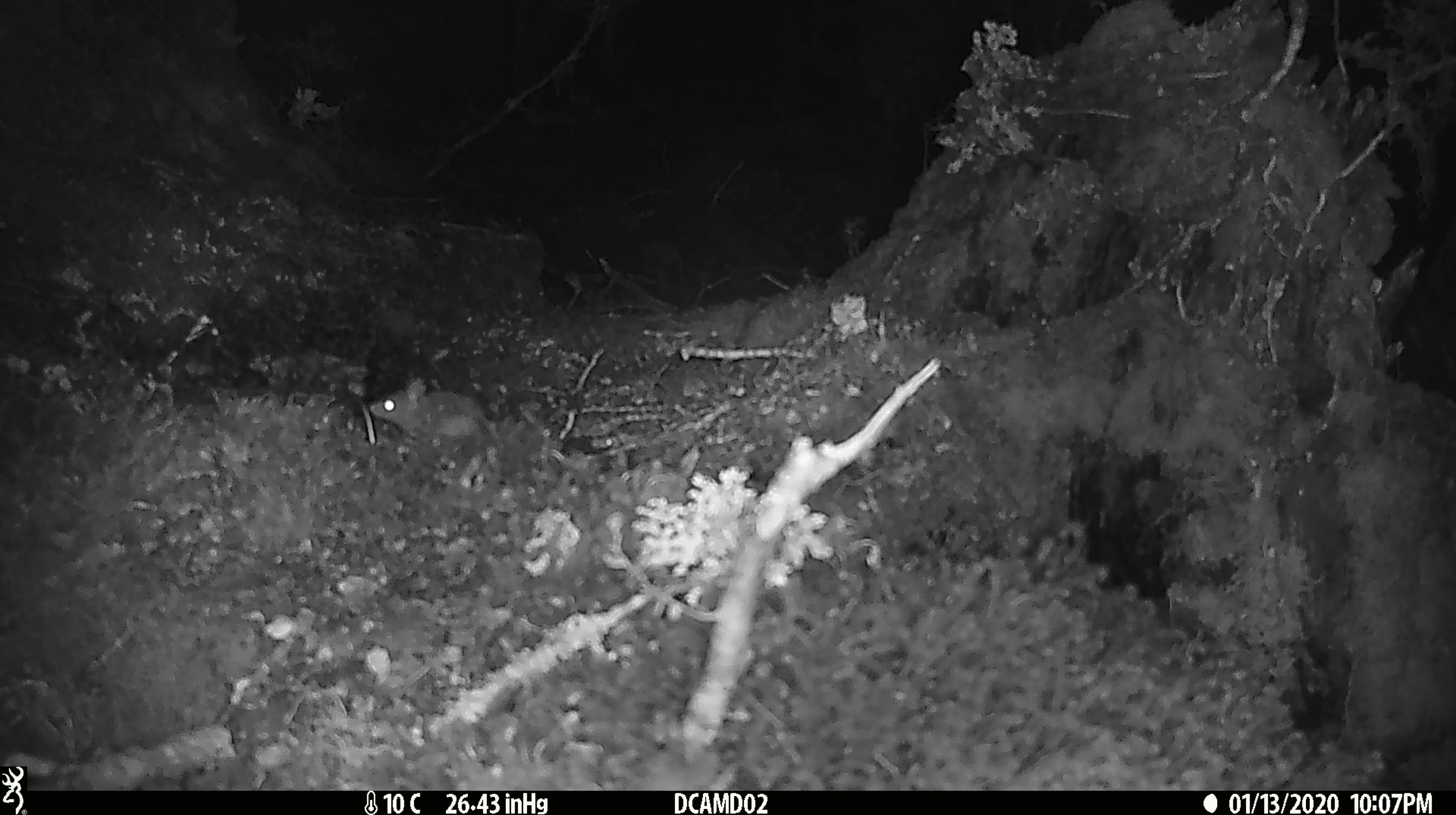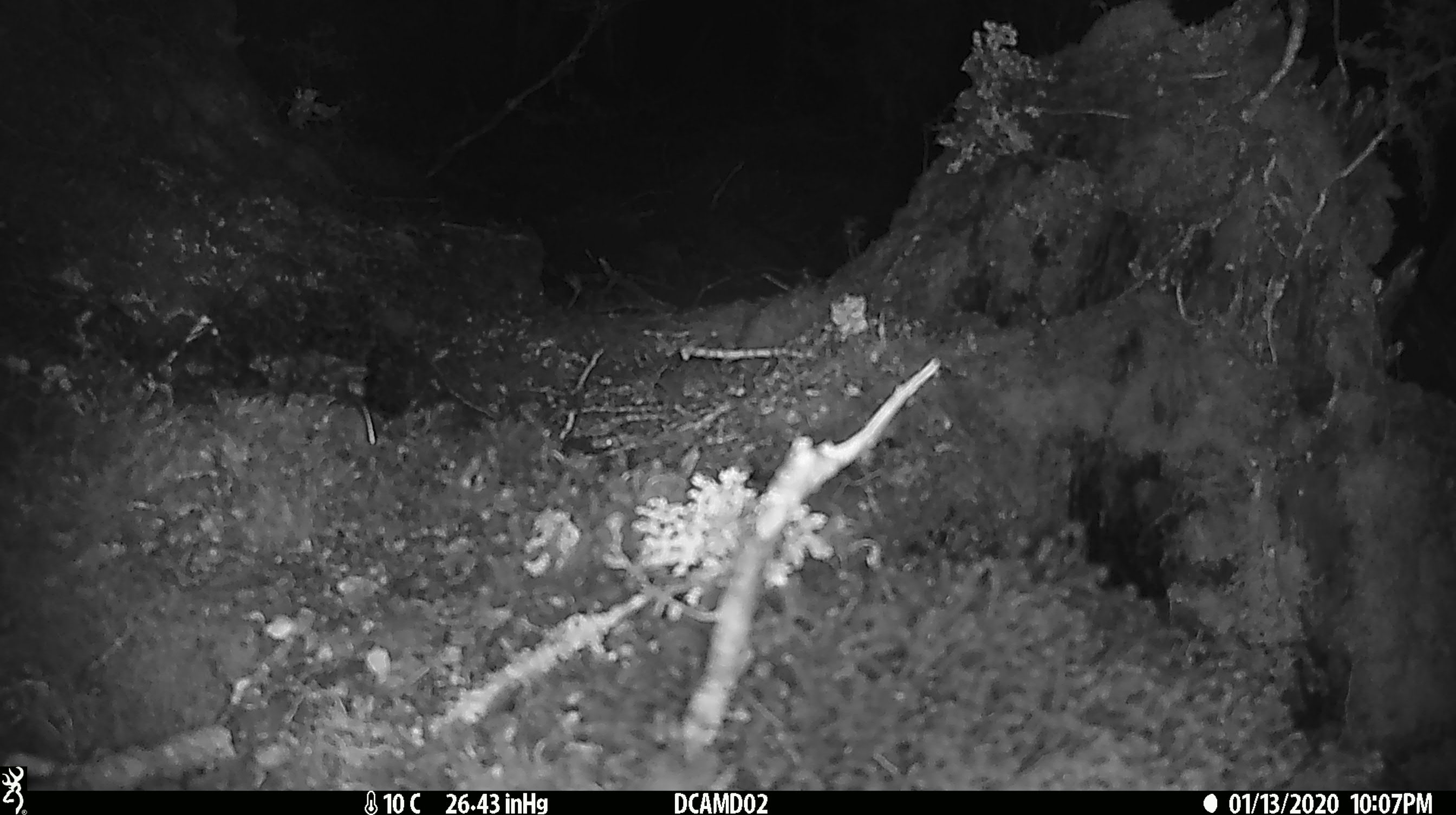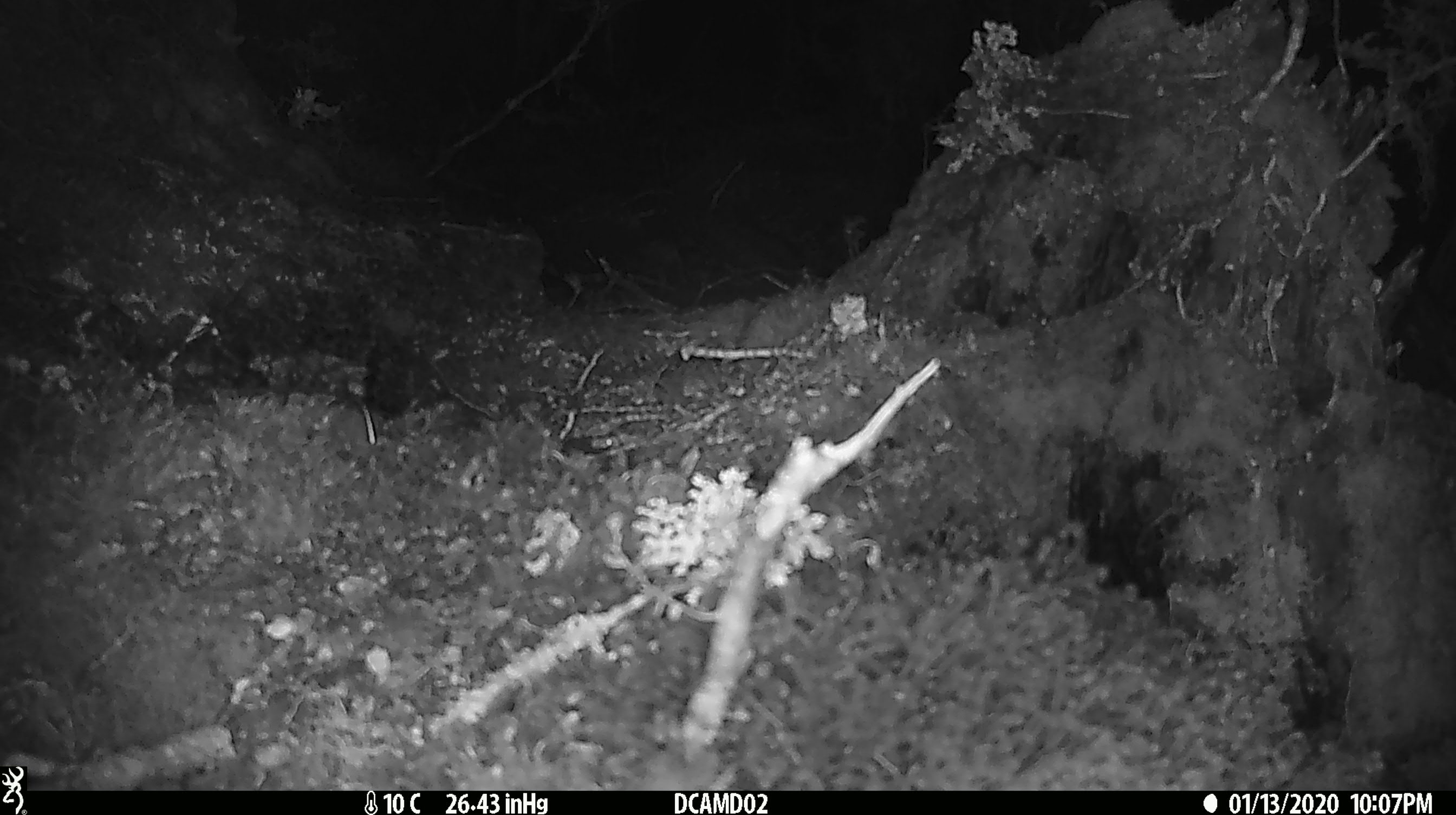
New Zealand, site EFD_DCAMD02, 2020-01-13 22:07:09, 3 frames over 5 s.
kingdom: Animalia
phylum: Chordata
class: Mammalia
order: Rodentia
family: Muridae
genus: Mus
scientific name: Mus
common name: mouse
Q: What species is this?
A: Mouse (Mus).